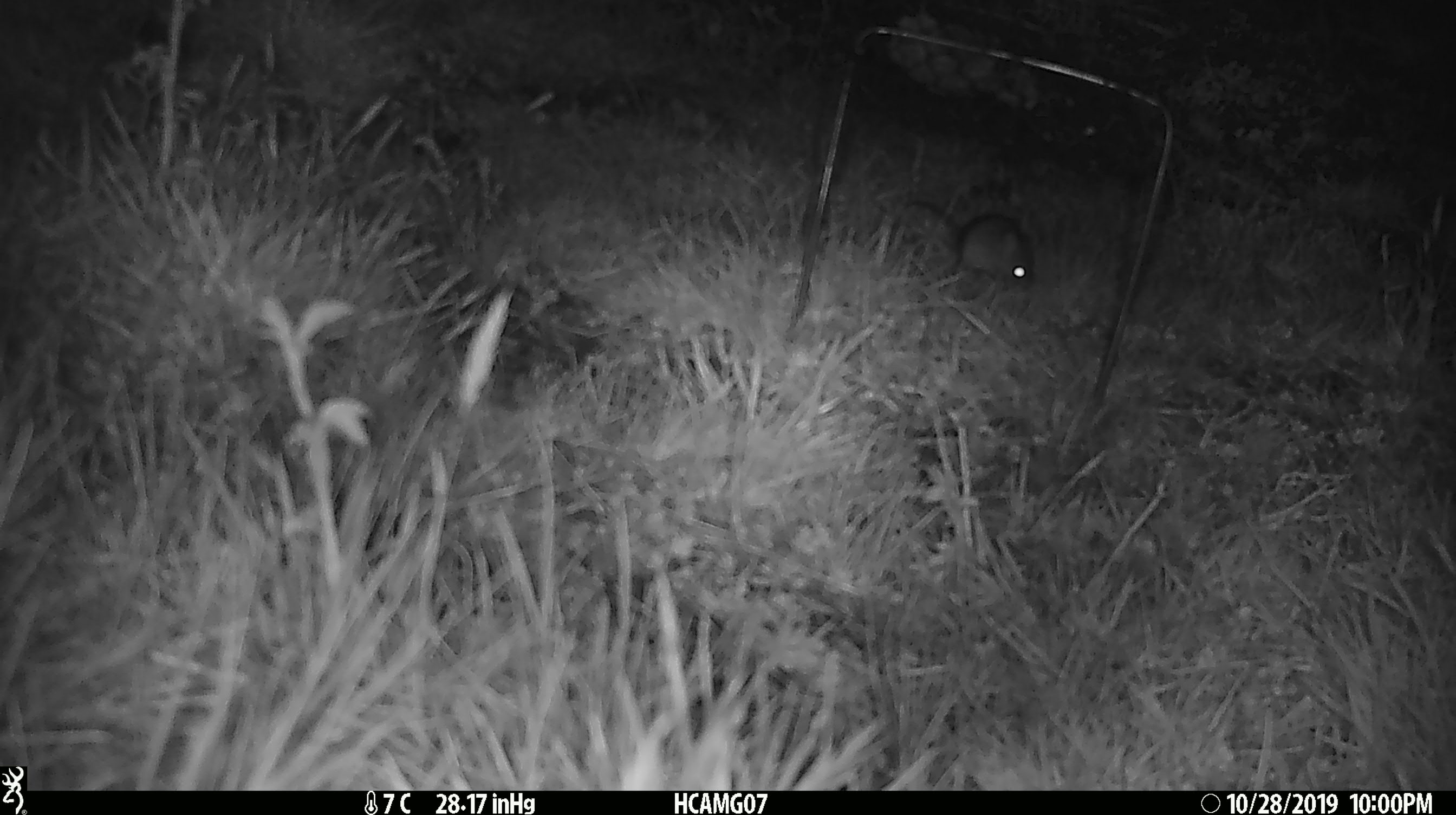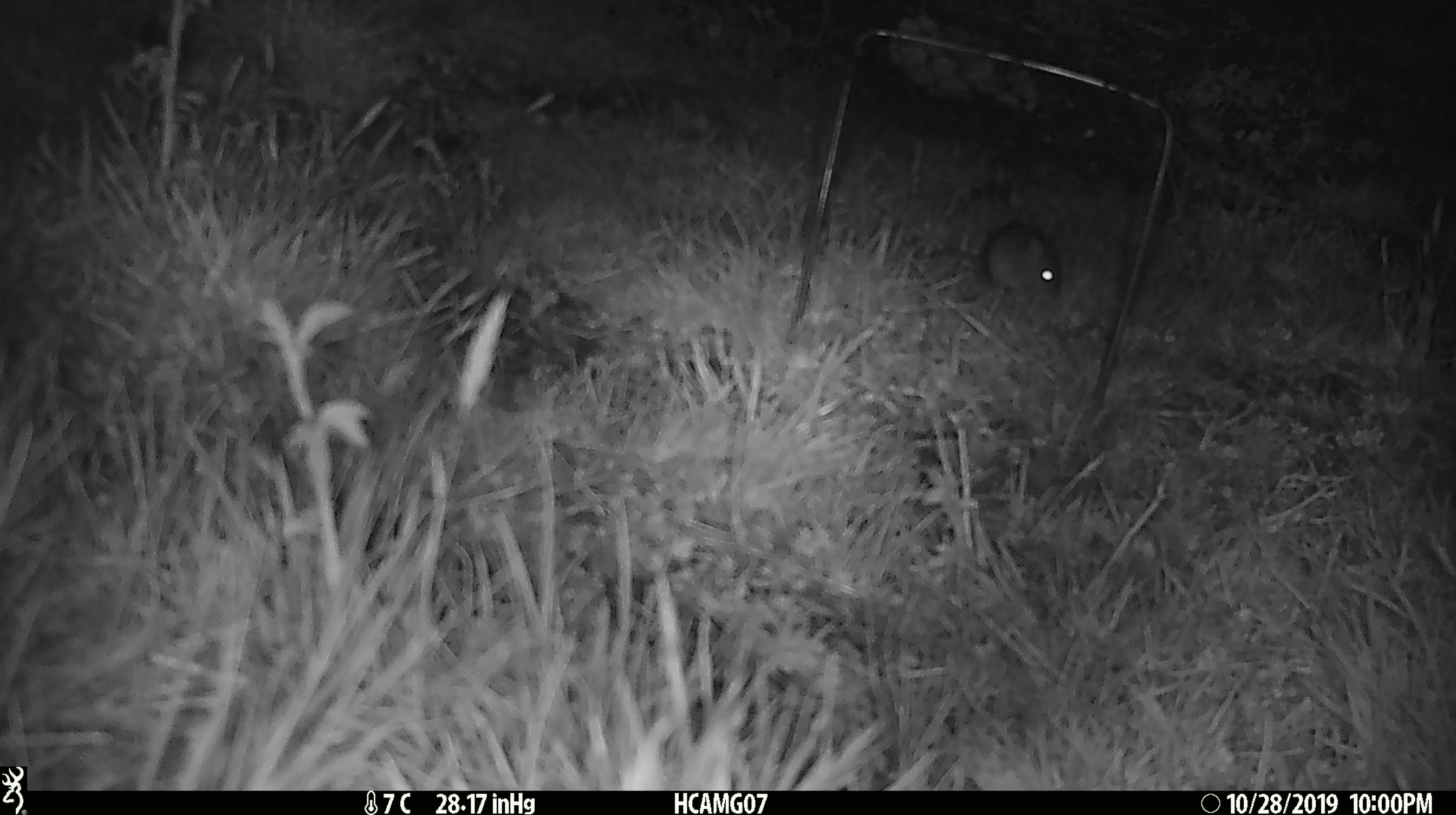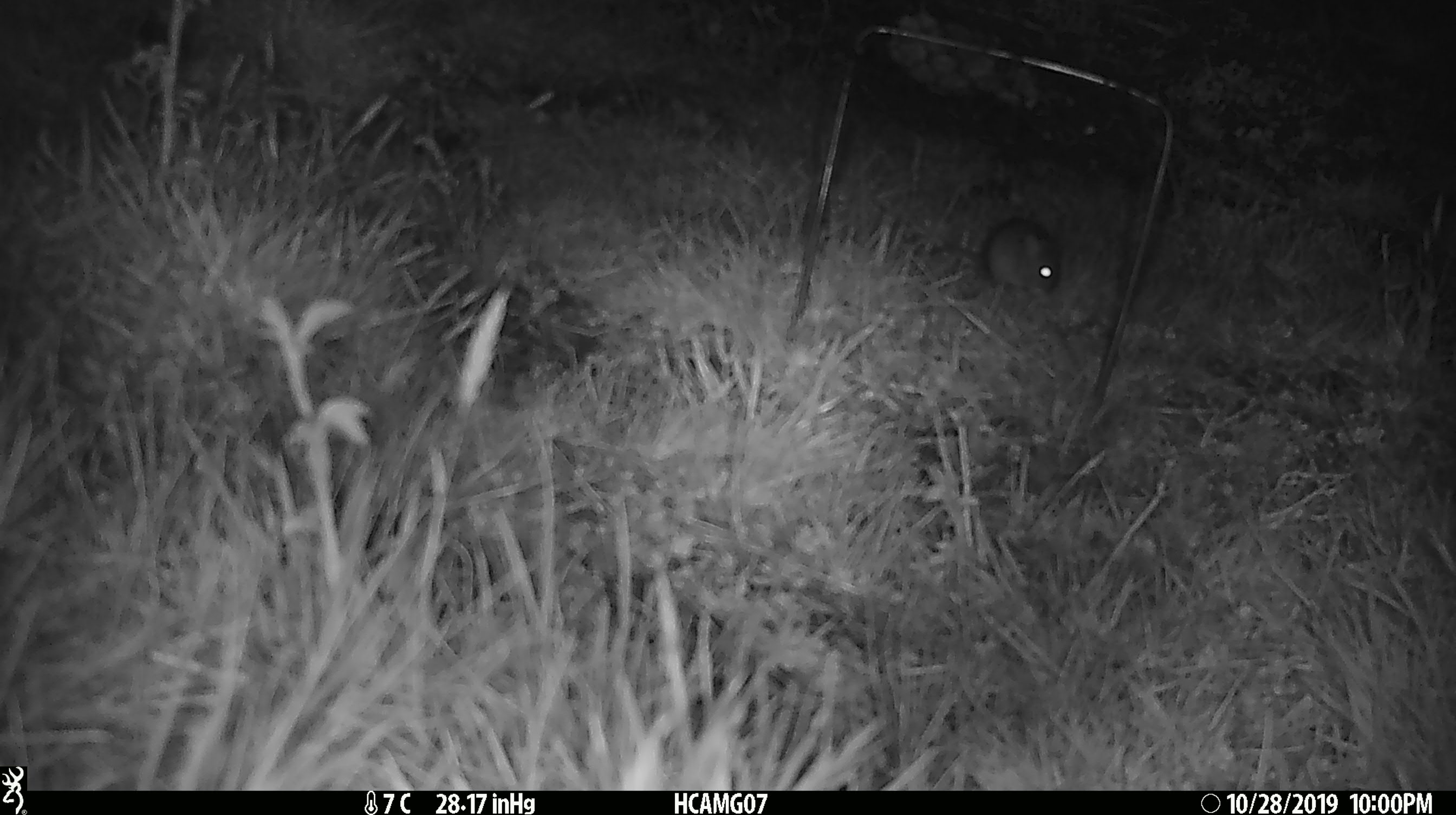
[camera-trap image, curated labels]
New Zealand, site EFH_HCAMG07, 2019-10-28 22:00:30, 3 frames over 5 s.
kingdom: Animalia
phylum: Chordata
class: Mammalia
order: Rodentia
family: Muridae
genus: Mus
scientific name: Mus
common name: mouse